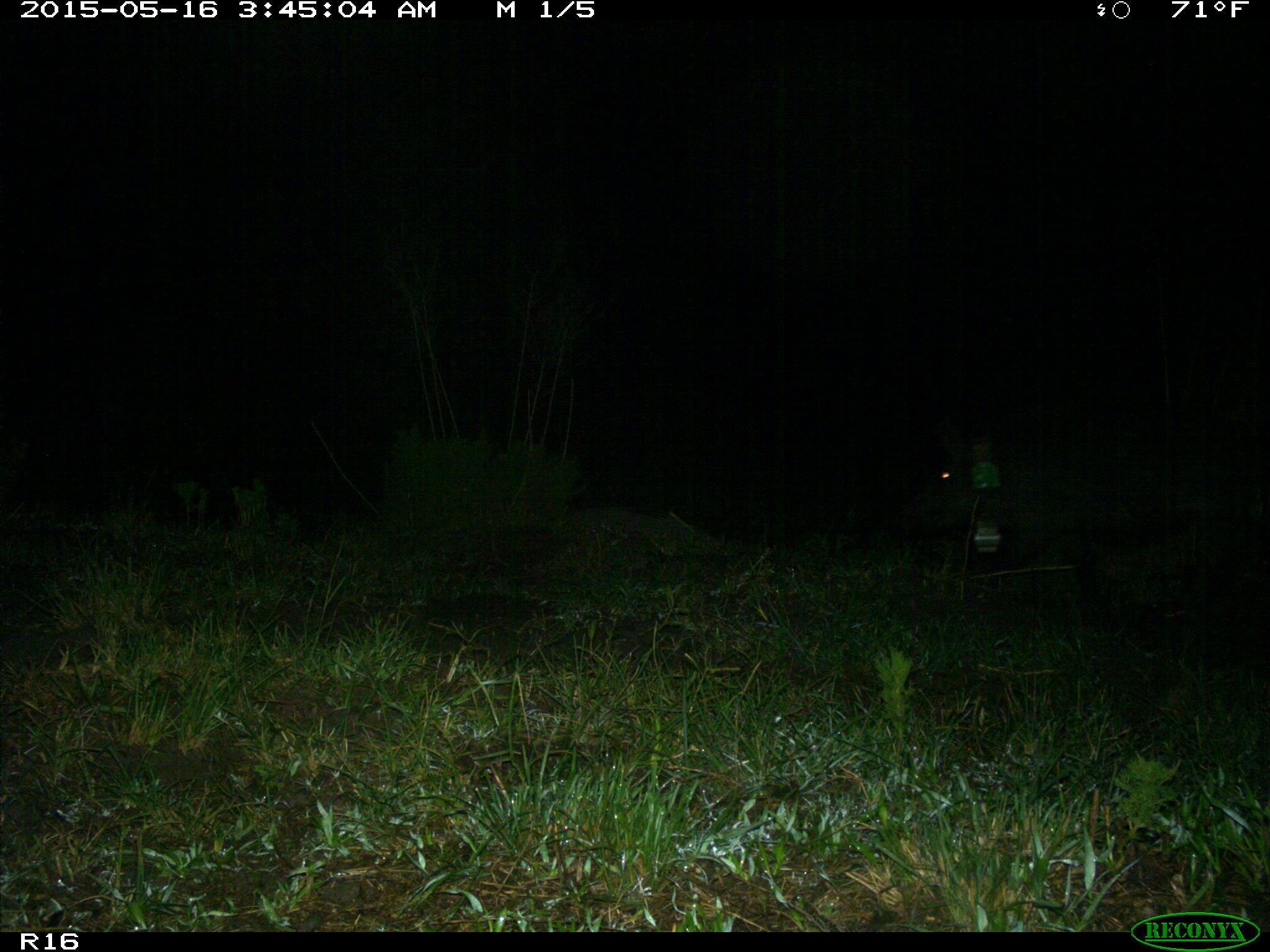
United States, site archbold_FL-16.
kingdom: Animalia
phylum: Chordata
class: Mammalia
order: Artiodactyla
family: Suidae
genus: Sus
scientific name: Sus scrofa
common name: wild boar